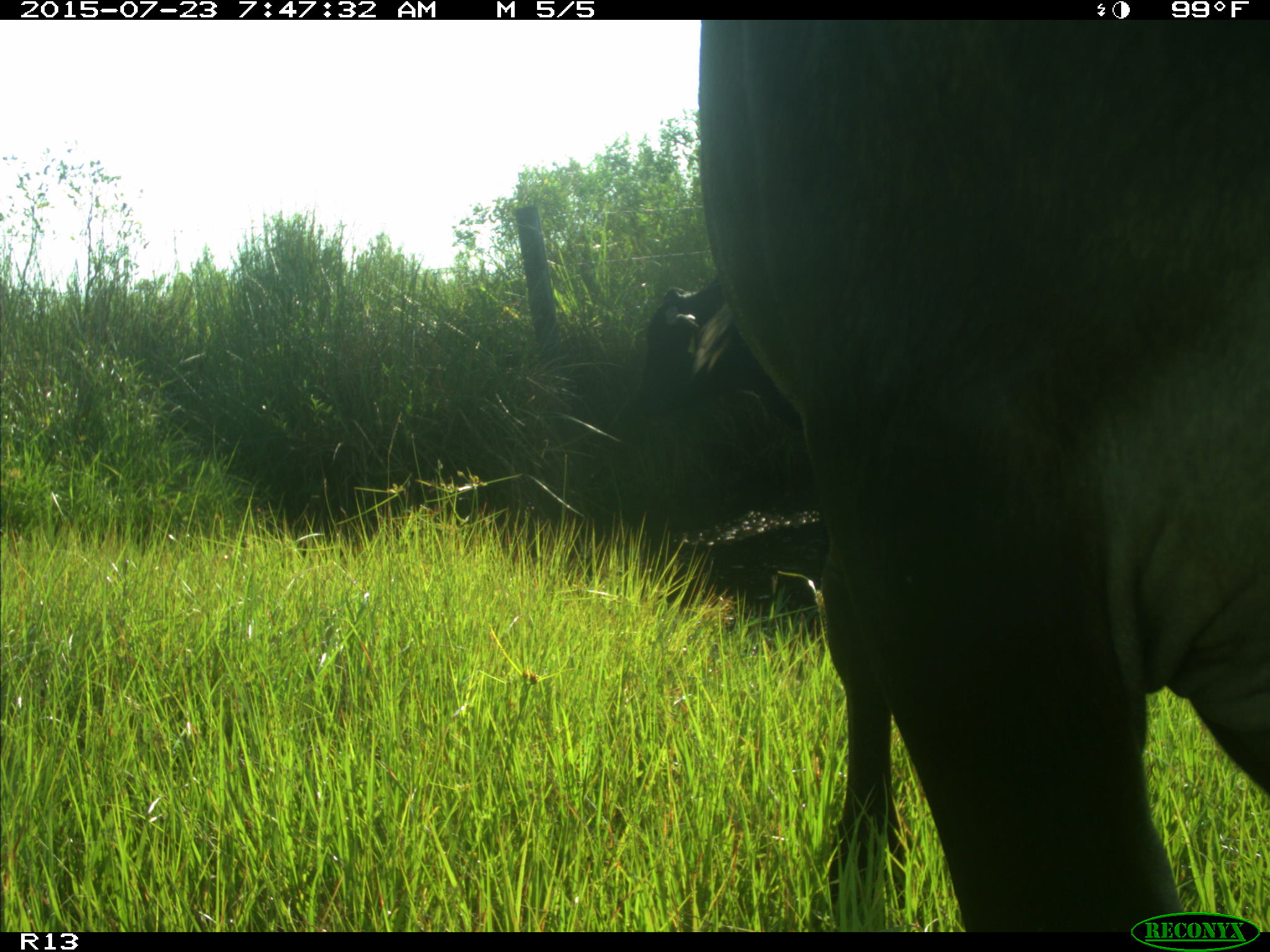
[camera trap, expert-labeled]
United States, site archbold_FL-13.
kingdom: Animalia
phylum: Chordata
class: Mammalia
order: Artiodactyla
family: Bovidae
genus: Bos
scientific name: Bos taurus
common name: domestic cow